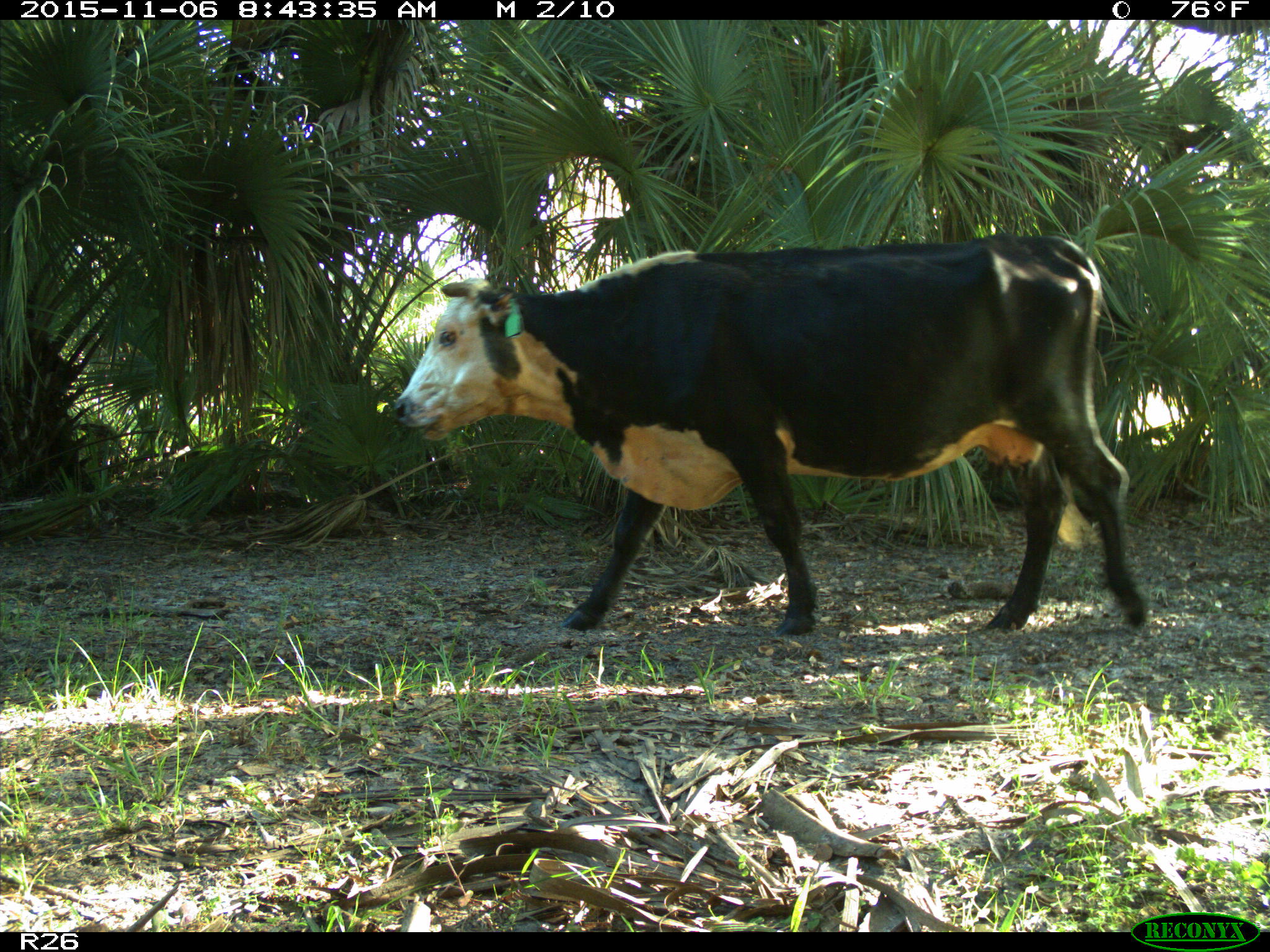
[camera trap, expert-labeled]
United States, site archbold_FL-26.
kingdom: Animalia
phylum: Chordata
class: Mammalia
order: Artiodactyla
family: Bovidae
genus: Bos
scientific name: Bos taurus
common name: domestic cow